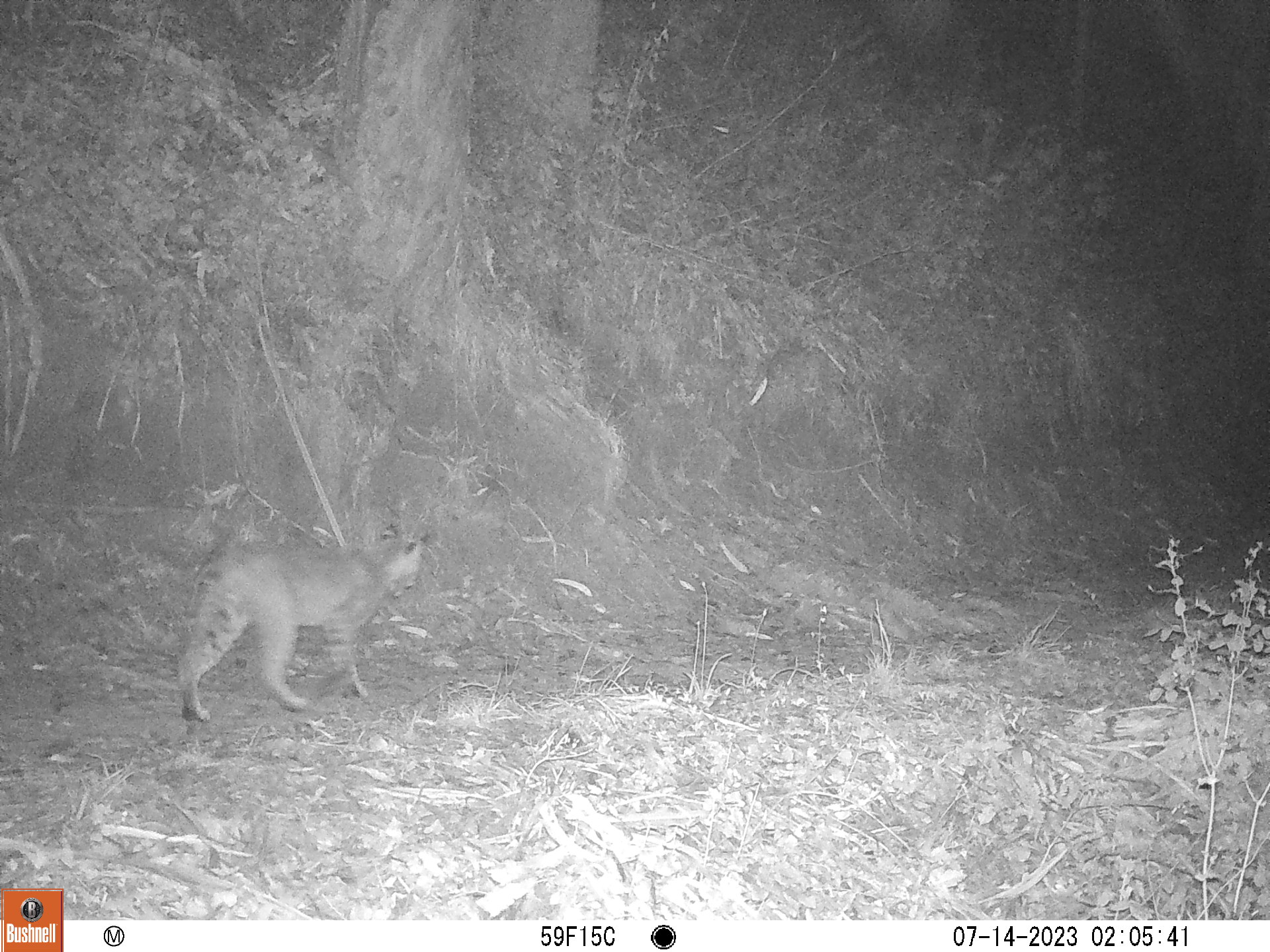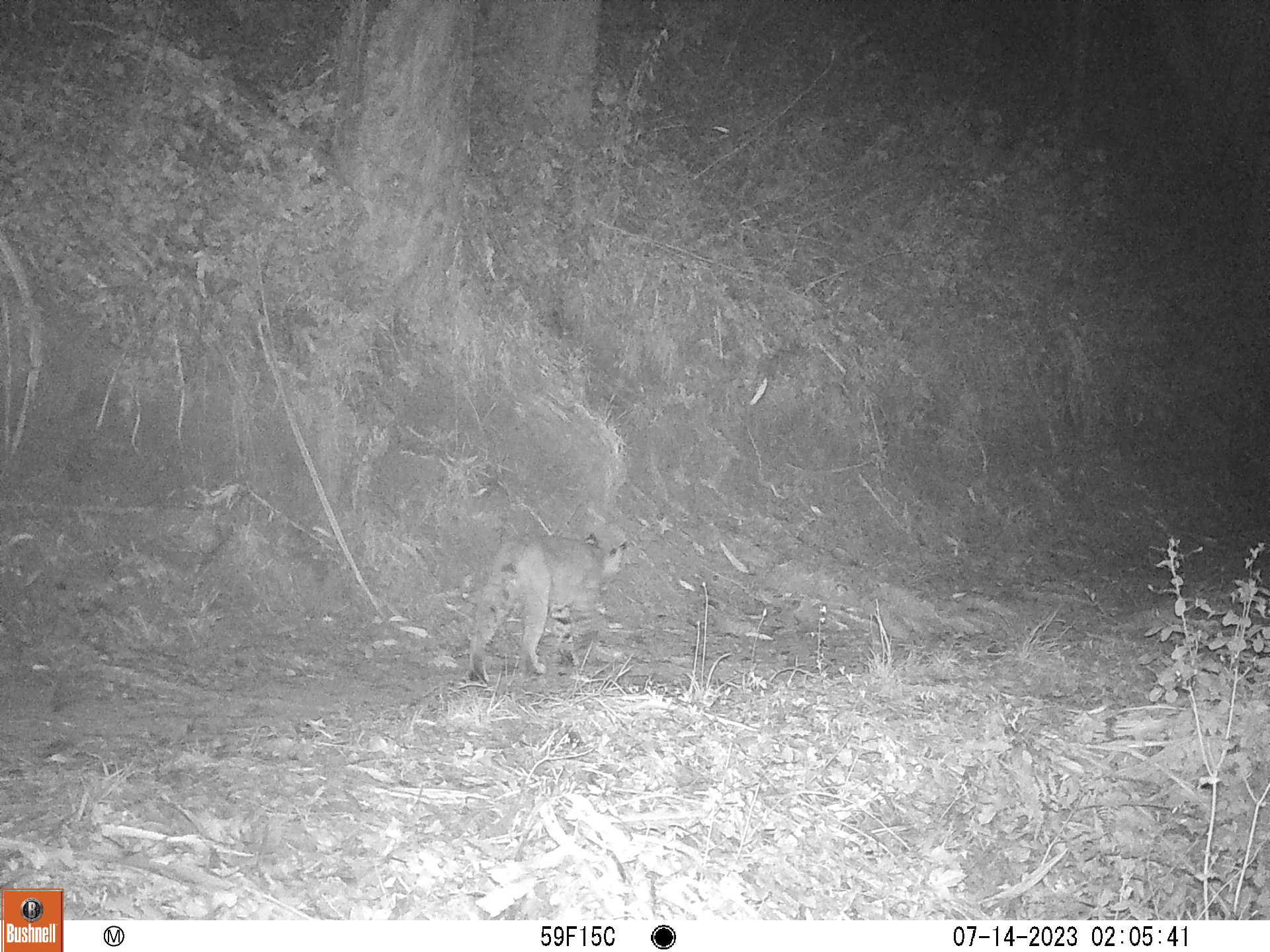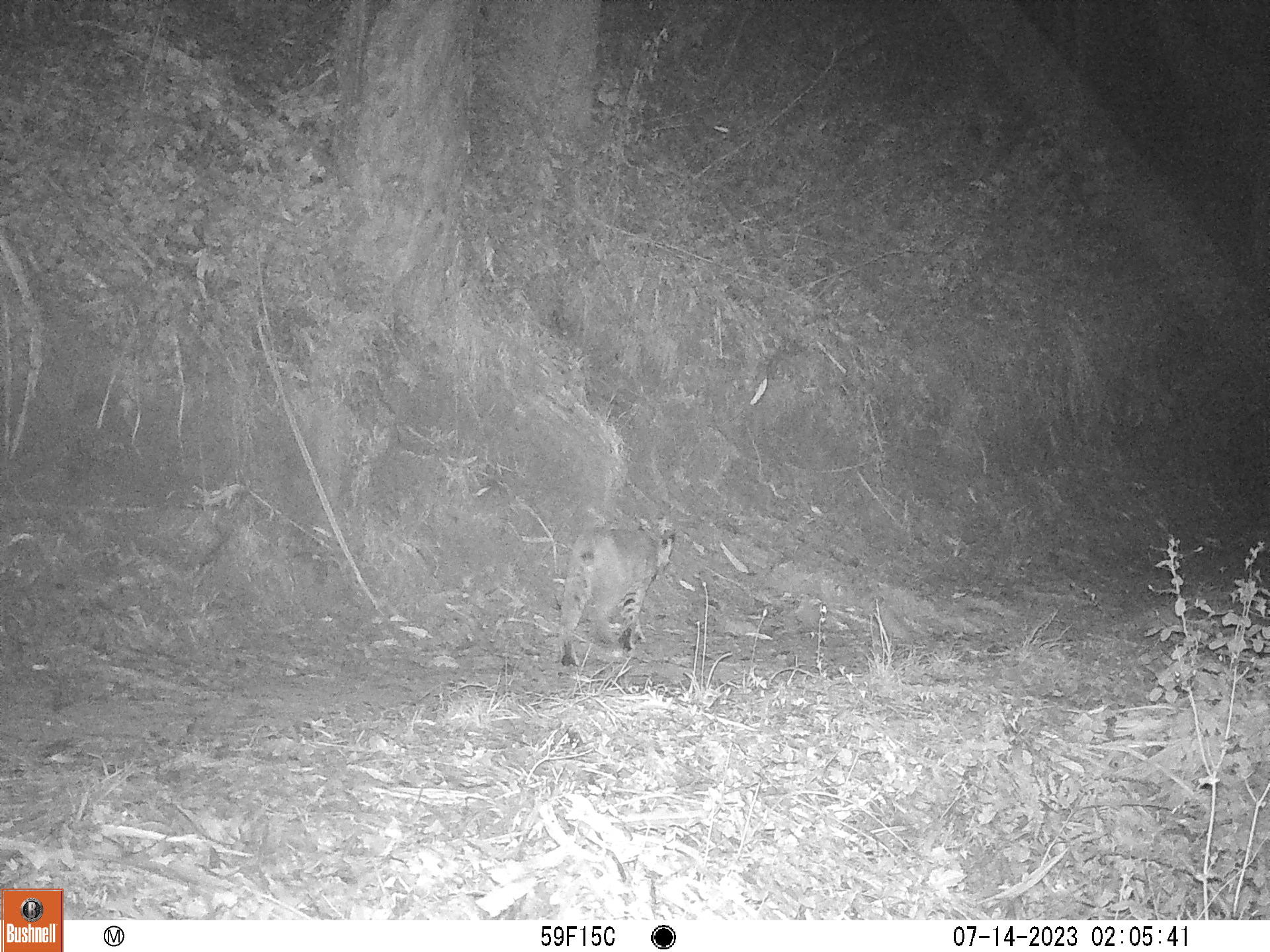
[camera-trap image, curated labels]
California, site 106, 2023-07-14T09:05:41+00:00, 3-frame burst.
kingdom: Animalia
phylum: Chordata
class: Mammalia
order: Carnivora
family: Felidae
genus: Lynx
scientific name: Lynx rufus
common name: bobcat